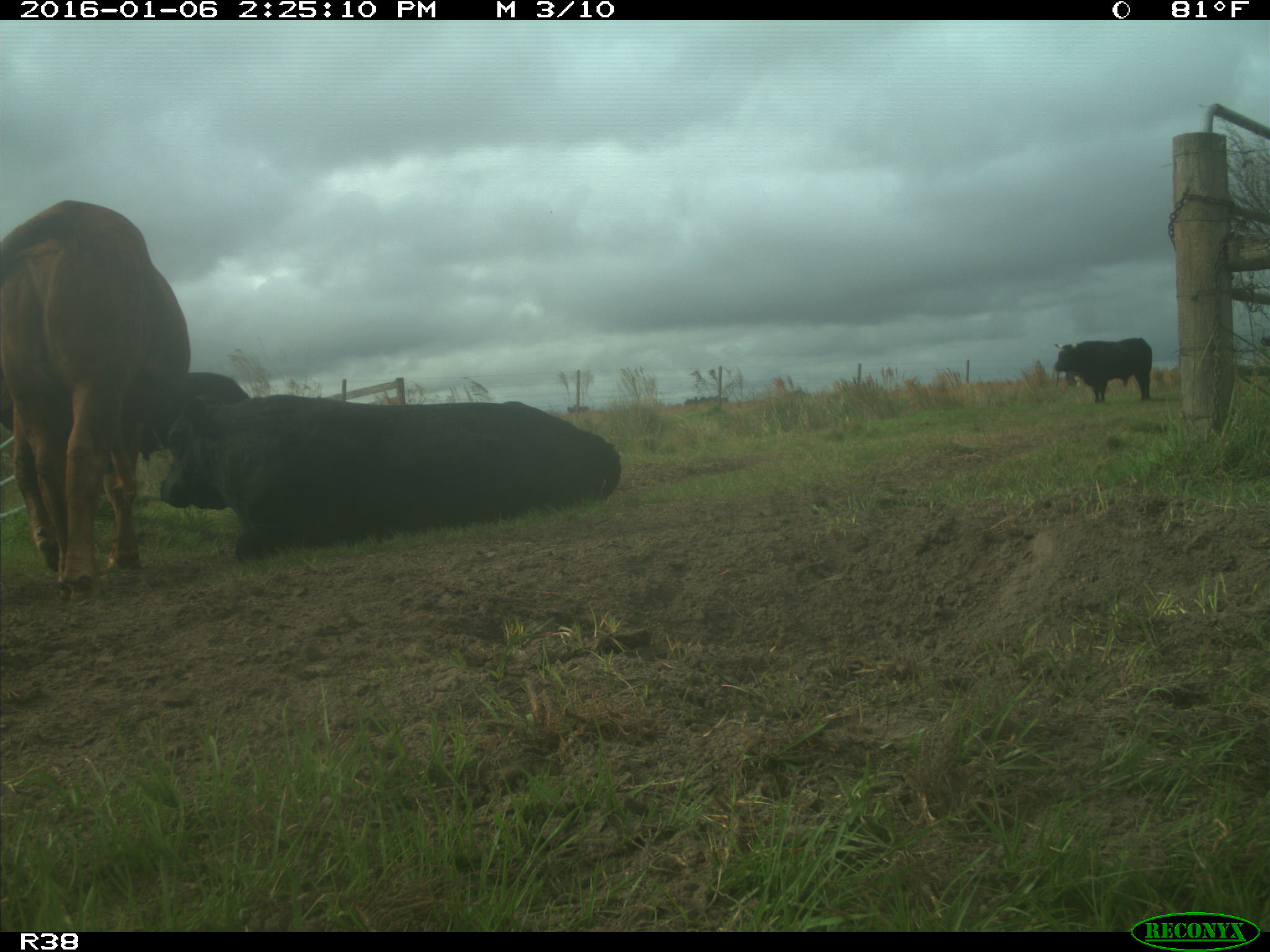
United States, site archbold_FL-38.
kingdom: Animalia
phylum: Chordata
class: Mammalia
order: Artiodactyla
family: Bovidae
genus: Bos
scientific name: Bos taurus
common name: domestic cow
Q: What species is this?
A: Bos taurus (domestic cow).